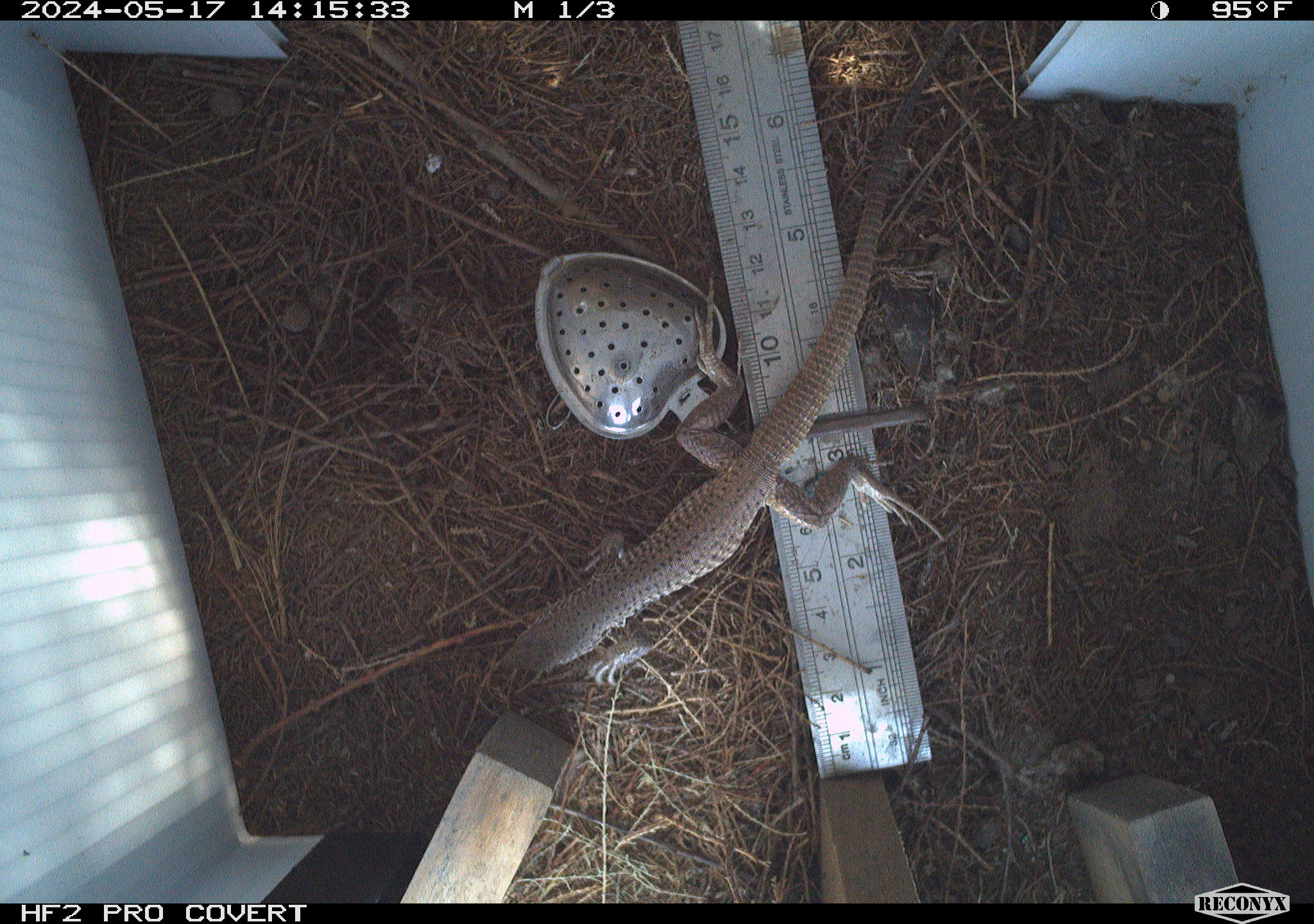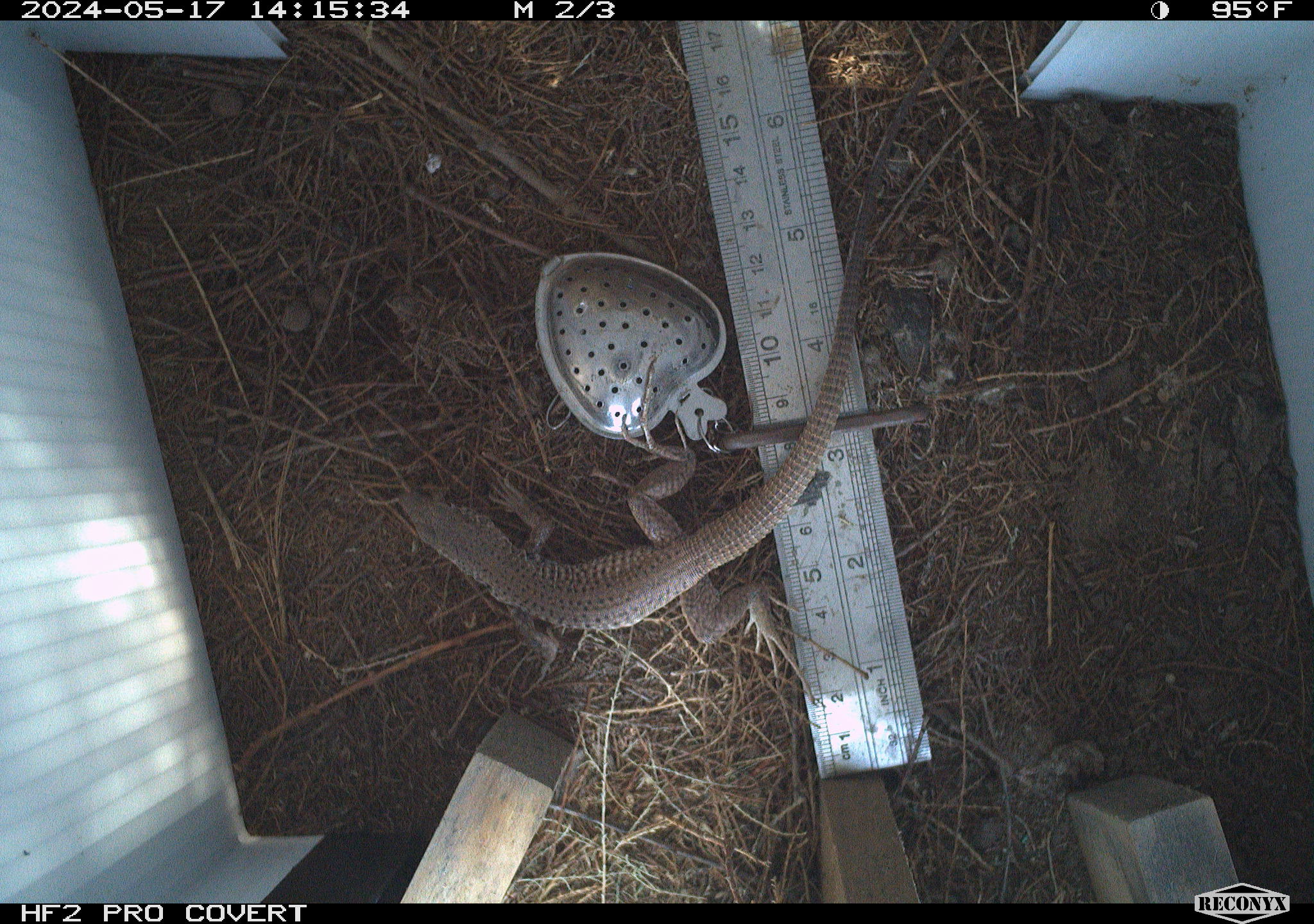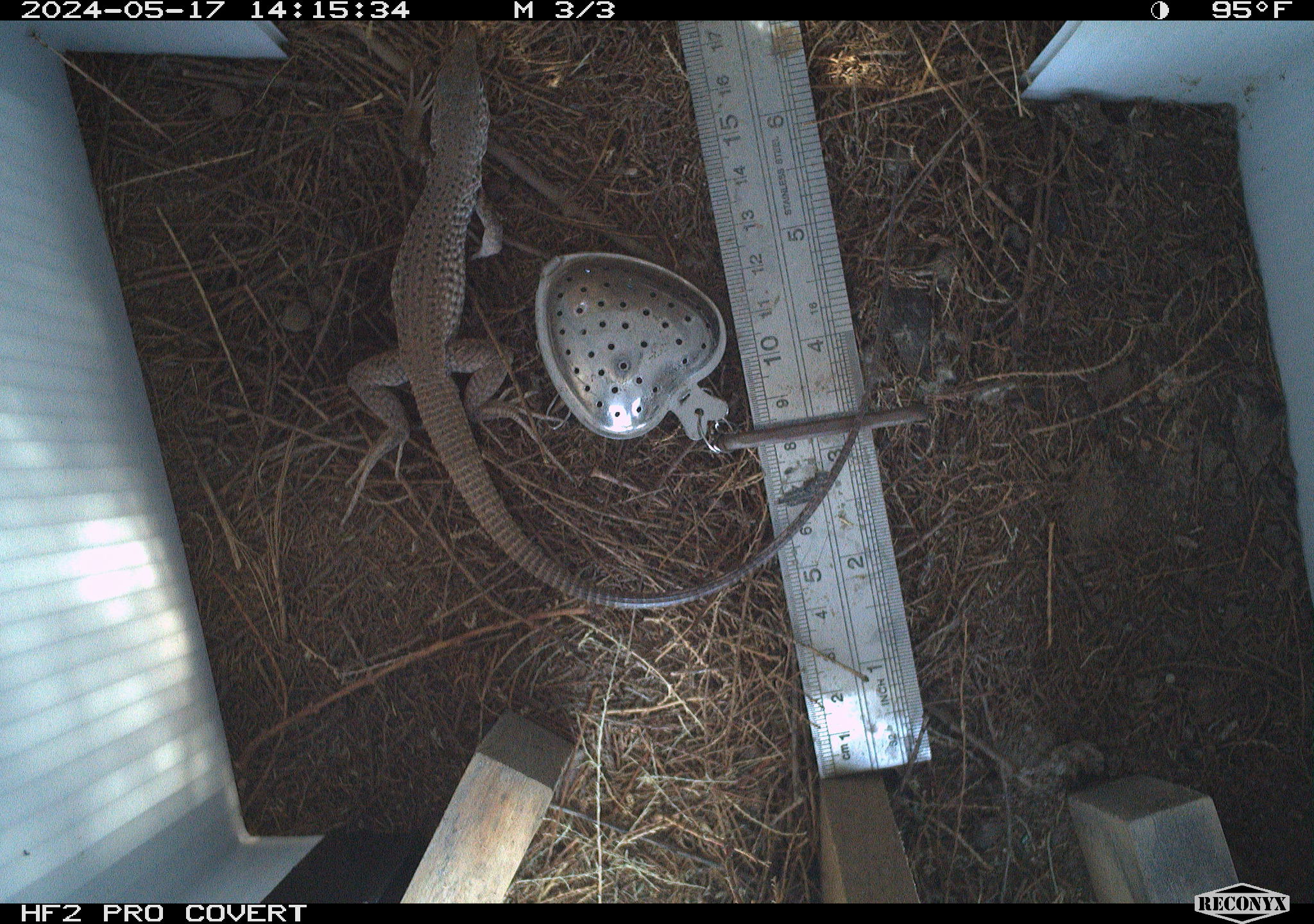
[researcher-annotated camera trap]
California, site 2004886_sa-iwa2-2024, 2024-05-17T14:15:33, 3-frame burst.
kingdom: Animalia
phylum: Chordata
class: Reptilia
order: Squamata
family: Teiidae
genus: Aspidoscelis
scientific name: Aspidoscelis tigris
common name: western whiptail